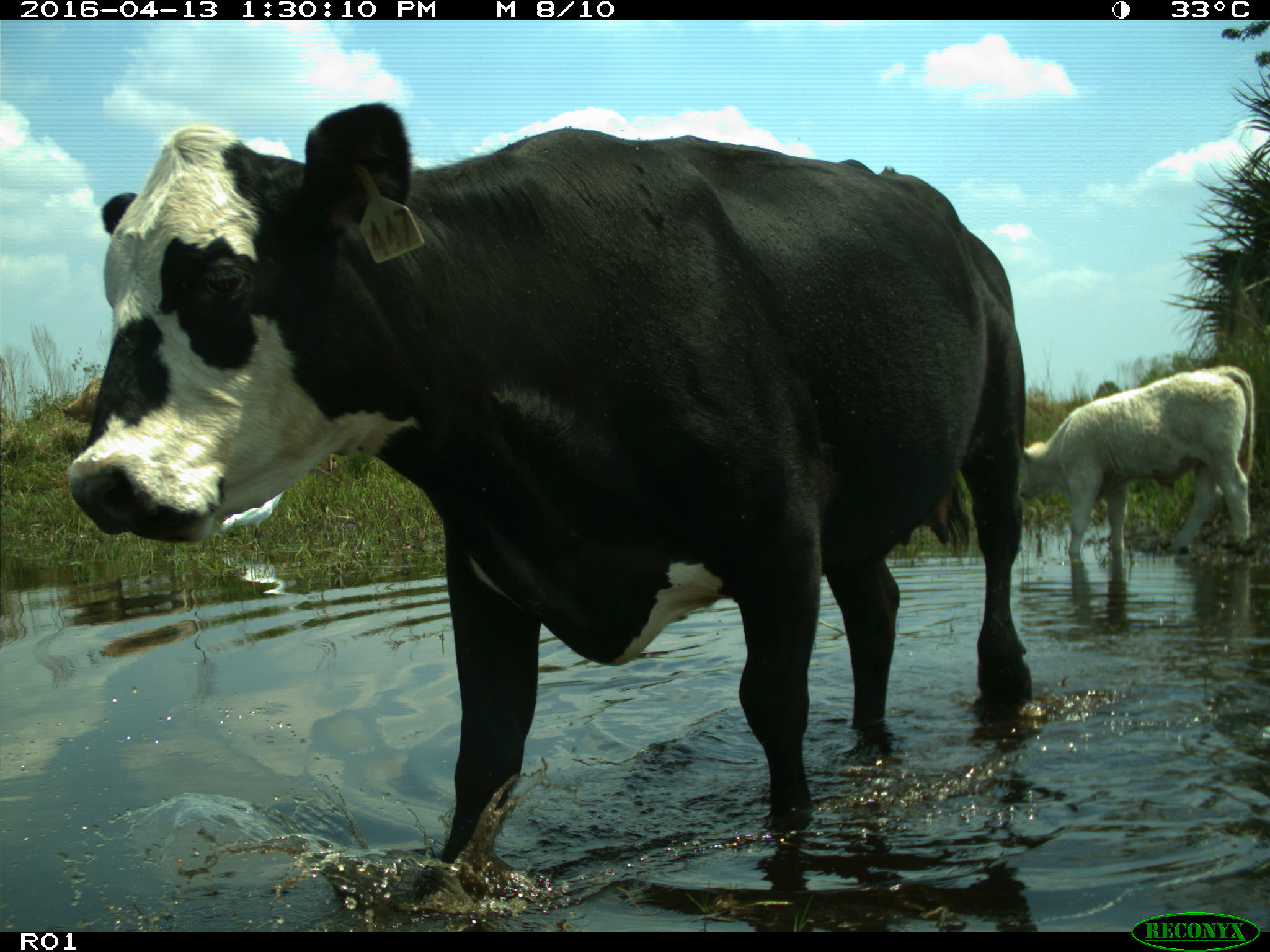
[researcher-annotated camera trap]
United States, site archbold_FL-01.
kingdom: Animalia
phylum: Chordata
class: Mammalia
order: Artiodactyla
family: Bovidae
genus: Bos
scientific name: Bos taurus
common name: domestic cow